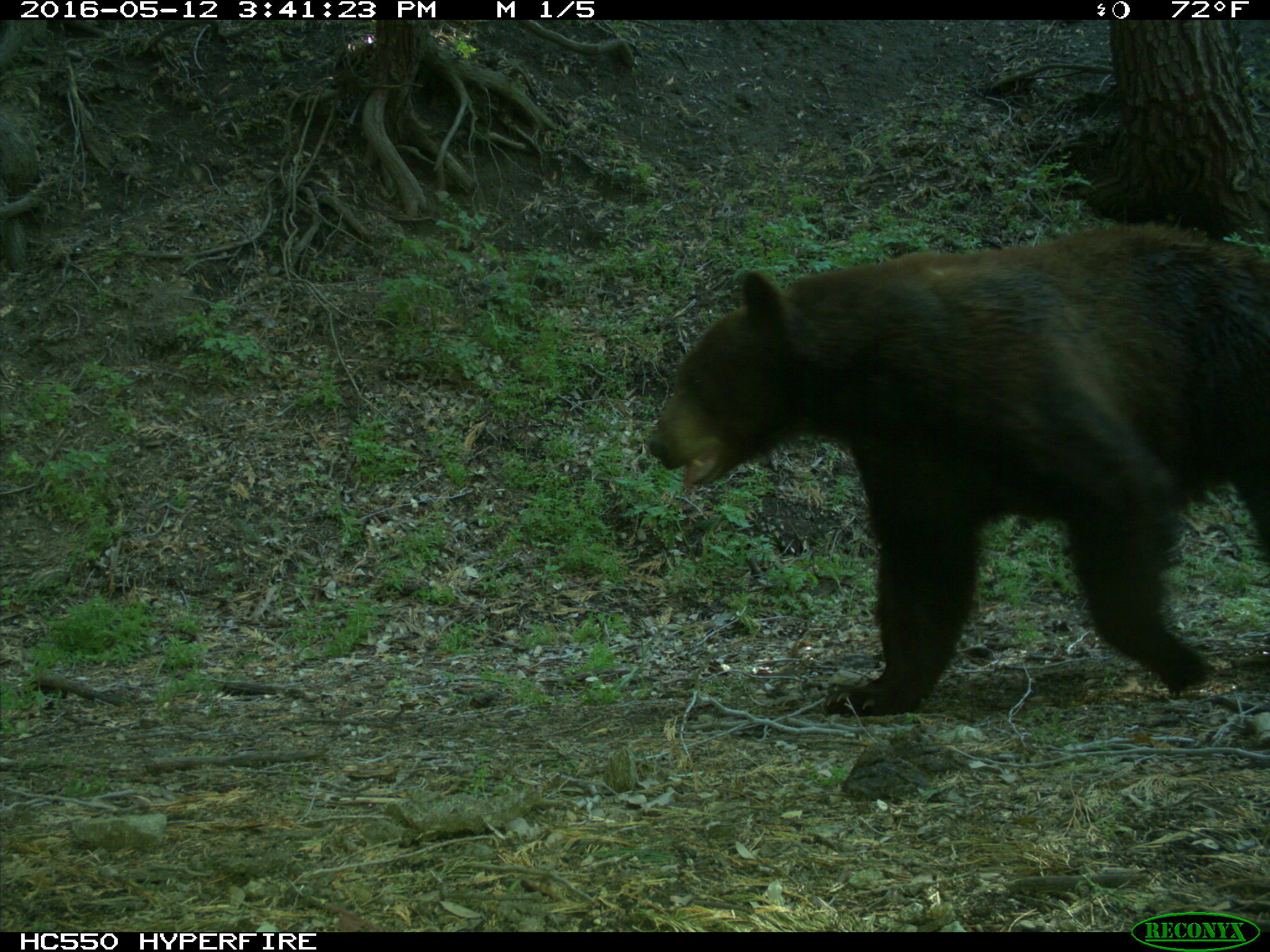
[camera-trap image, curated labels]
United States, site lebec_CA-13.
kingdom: Animalia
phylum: Chordata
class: Mammalia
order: Carnivora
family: Ursidae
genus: Ursus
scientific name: Ursus americanus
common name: american black bear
Ursus americanus (american black bear).